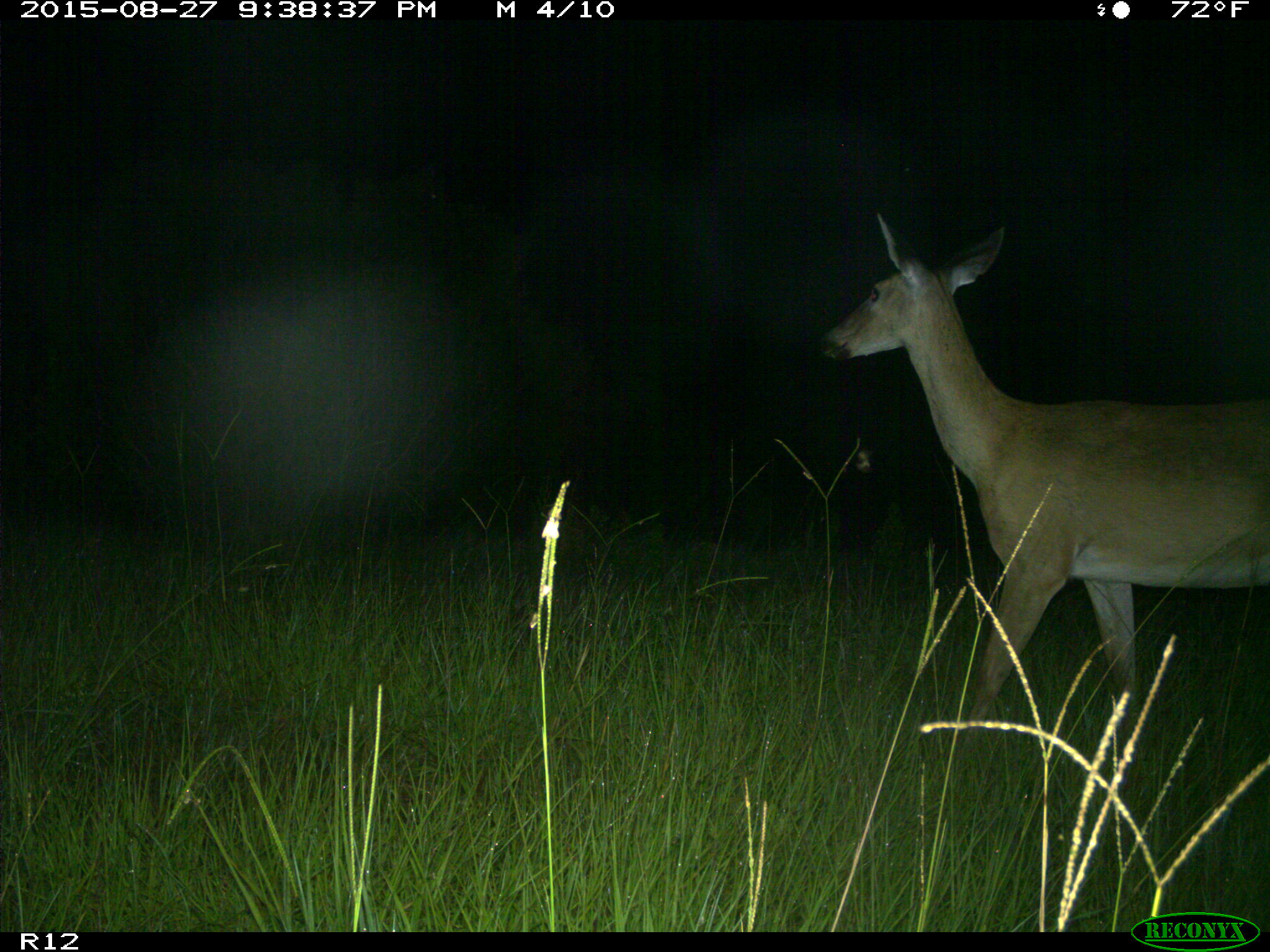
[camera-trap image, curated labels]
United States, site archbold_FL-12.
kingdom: Animalia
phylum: Chordata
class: Mammalia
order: Artiodactyla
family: Cervidae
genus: Odocoileus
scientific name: Odocoileus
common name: deer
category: unidentified deer